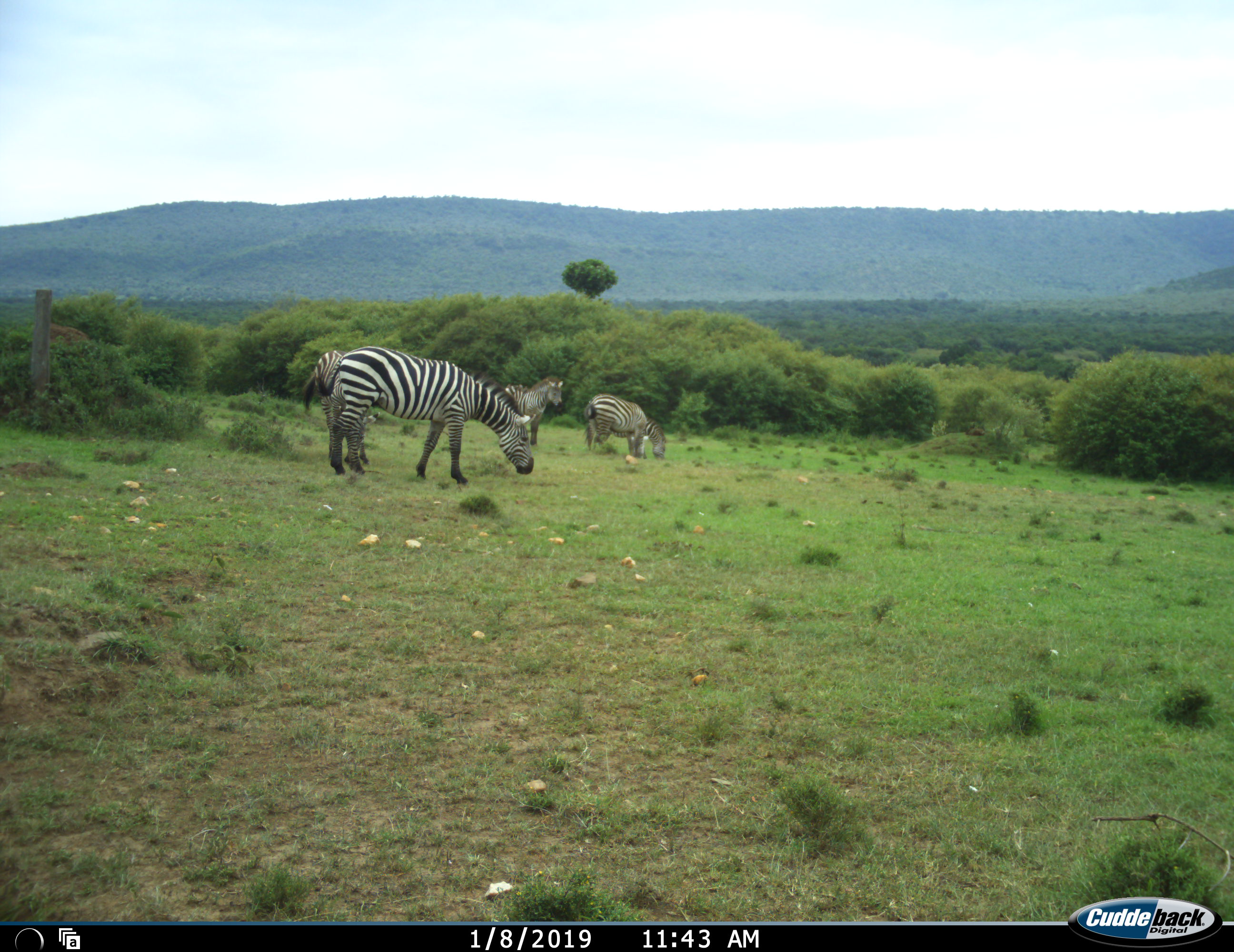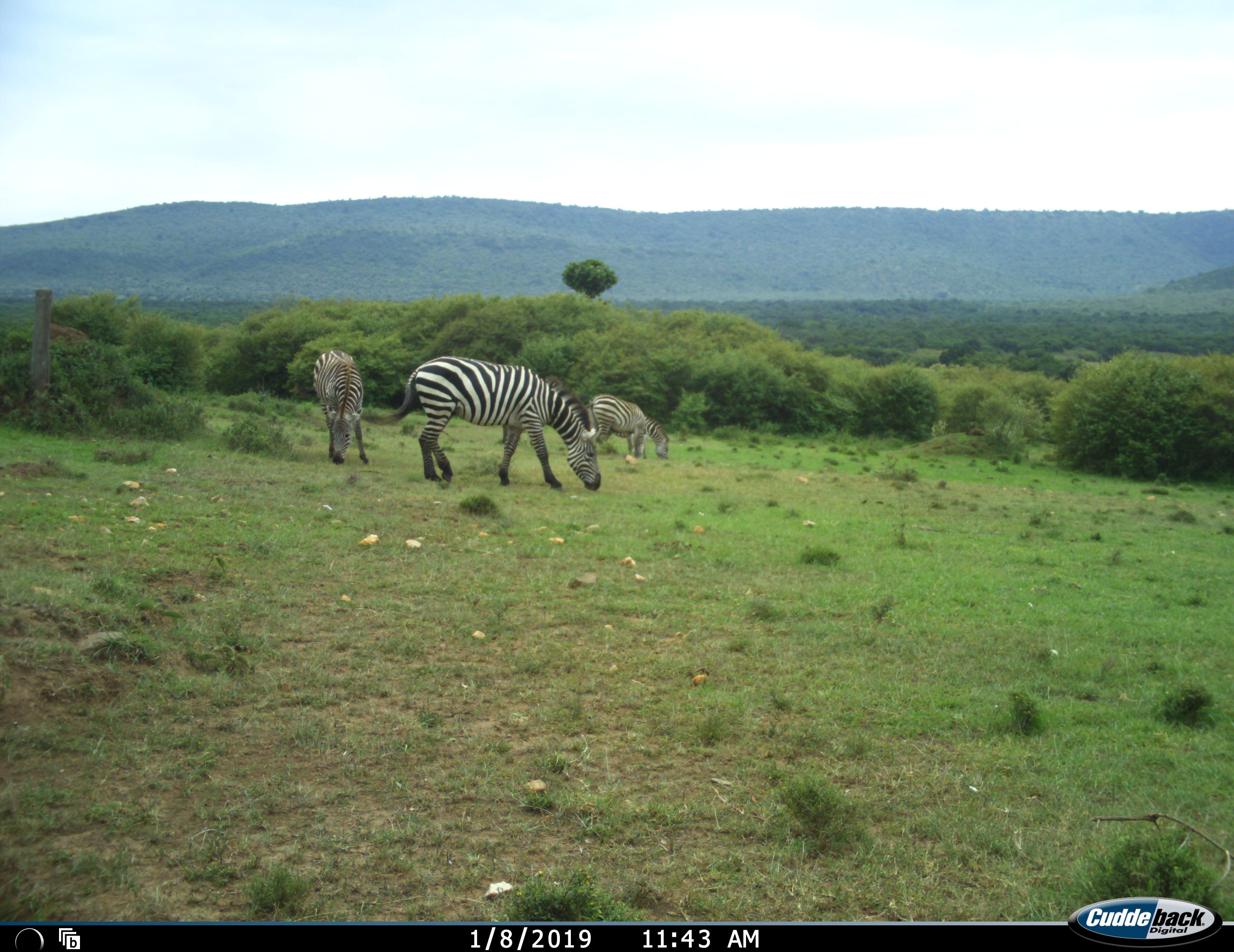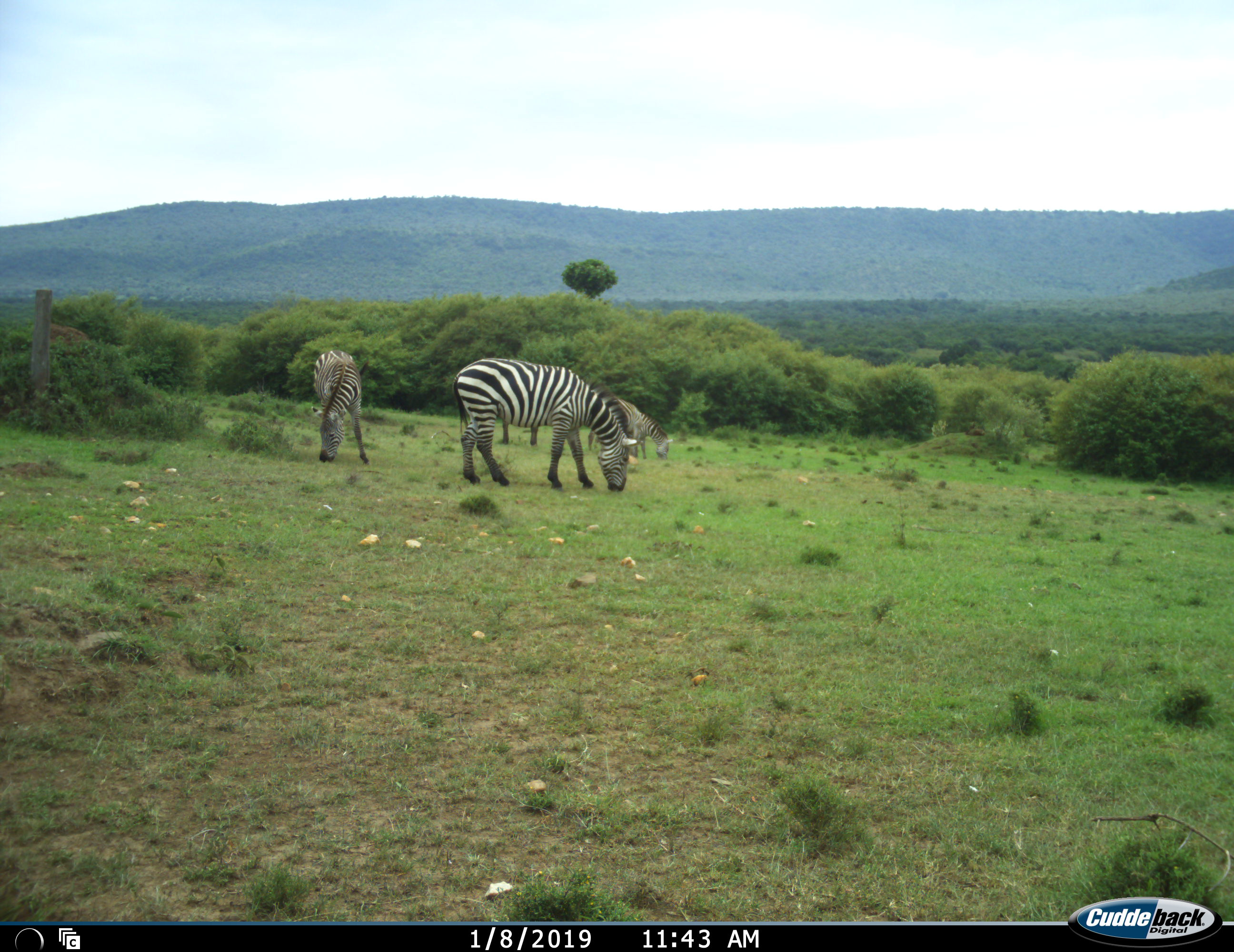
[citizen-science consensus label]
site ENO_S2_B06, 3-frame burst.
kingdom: Animalia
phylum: Chordata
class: Mammalia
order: Perissodactyla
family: Equidae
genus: Equus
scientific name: Equus quagga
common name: plains zebra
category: zebraplains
Zebraplains (plains zebra) (Equus quagga), count 4. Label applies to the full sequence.